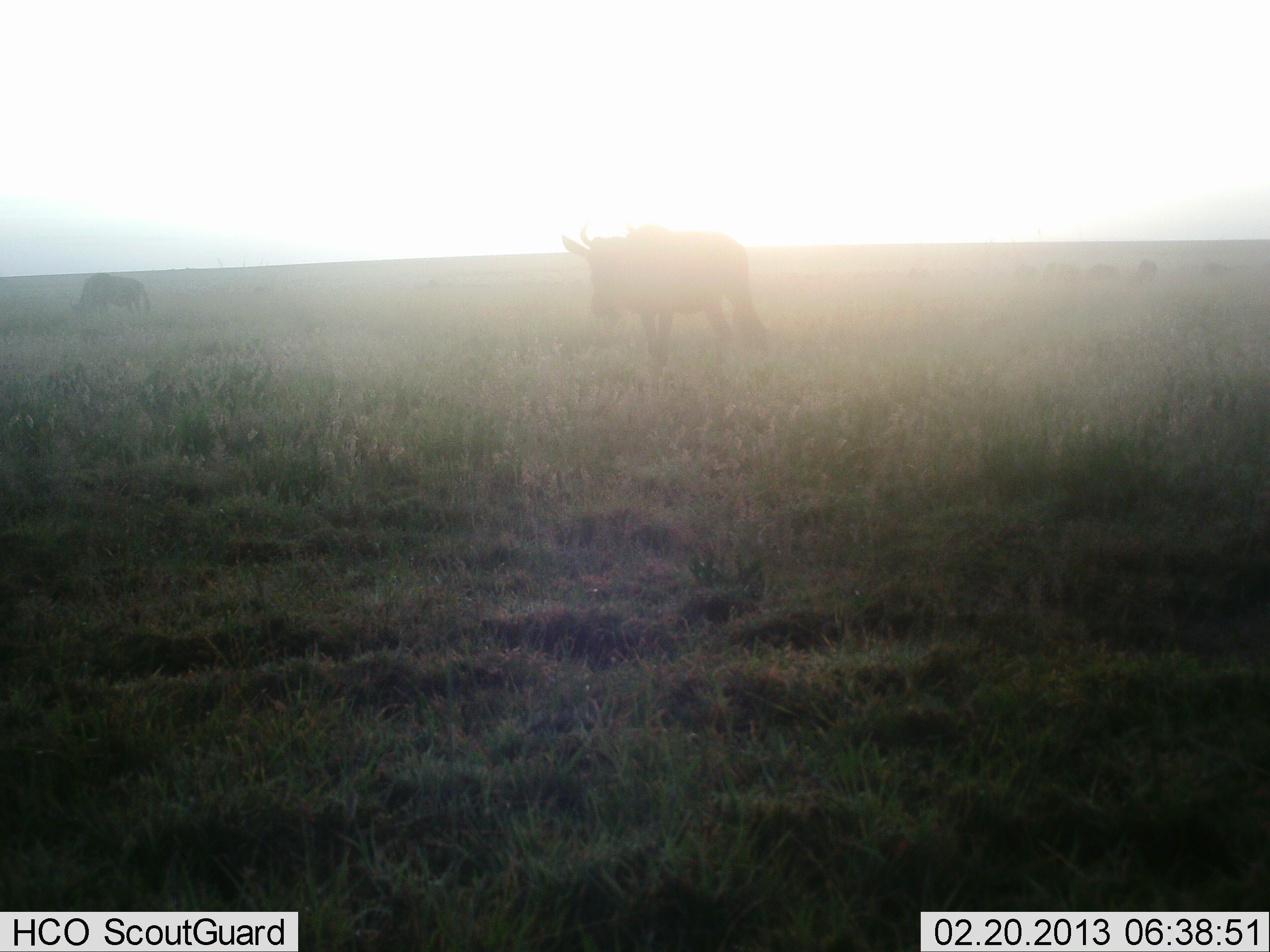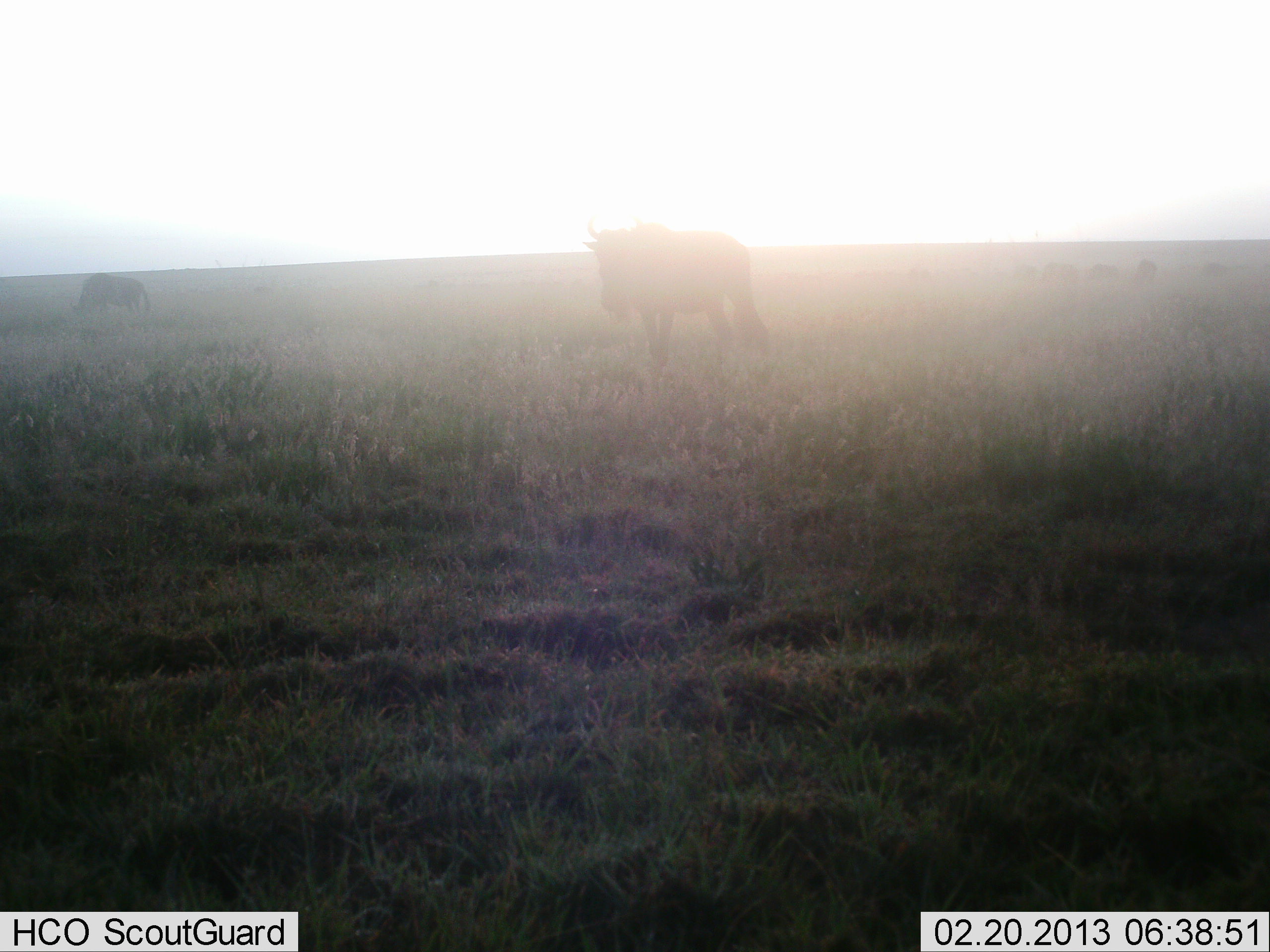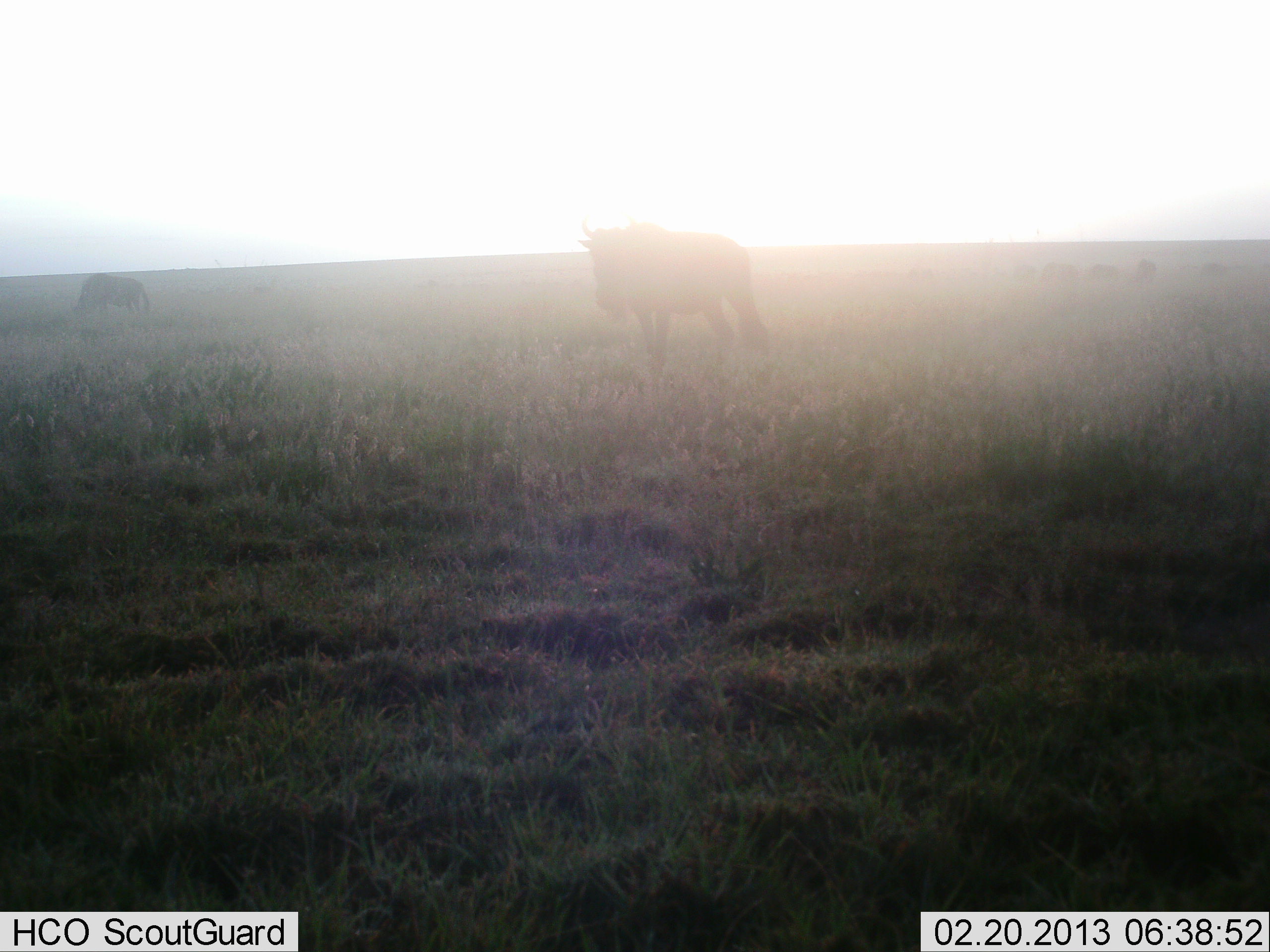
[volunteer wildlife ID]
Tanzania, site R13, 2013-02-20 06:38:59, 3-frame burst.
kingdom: Animalia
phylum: Chordata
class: Mammalia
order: Artiodactyla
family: Bovidae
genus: Connochaetes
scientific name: Connochaetes taurinus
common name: blue wildebeest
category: wildebeest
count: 2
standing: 86%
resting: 0%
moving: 14%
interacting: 0%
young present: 0%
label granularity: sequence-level